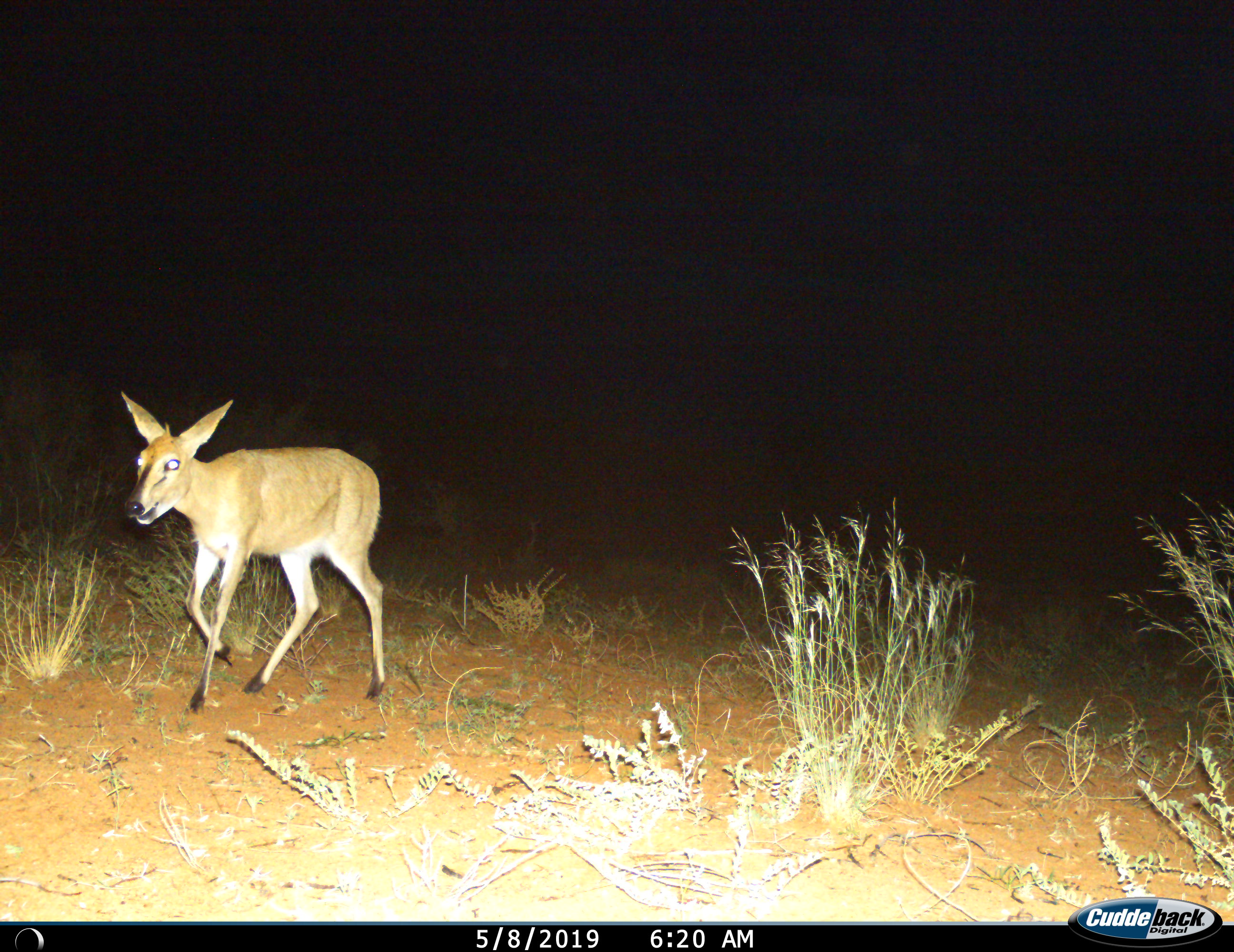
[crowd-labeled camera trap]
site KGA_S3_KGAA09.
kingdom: Animalia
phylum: Chordata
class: Mammalia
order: Artiodactyla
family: Bovidae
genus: Sylvicapra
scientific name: Sylvicapra grimmia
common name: common duiker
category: duikercommongrey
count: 1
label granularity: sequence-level